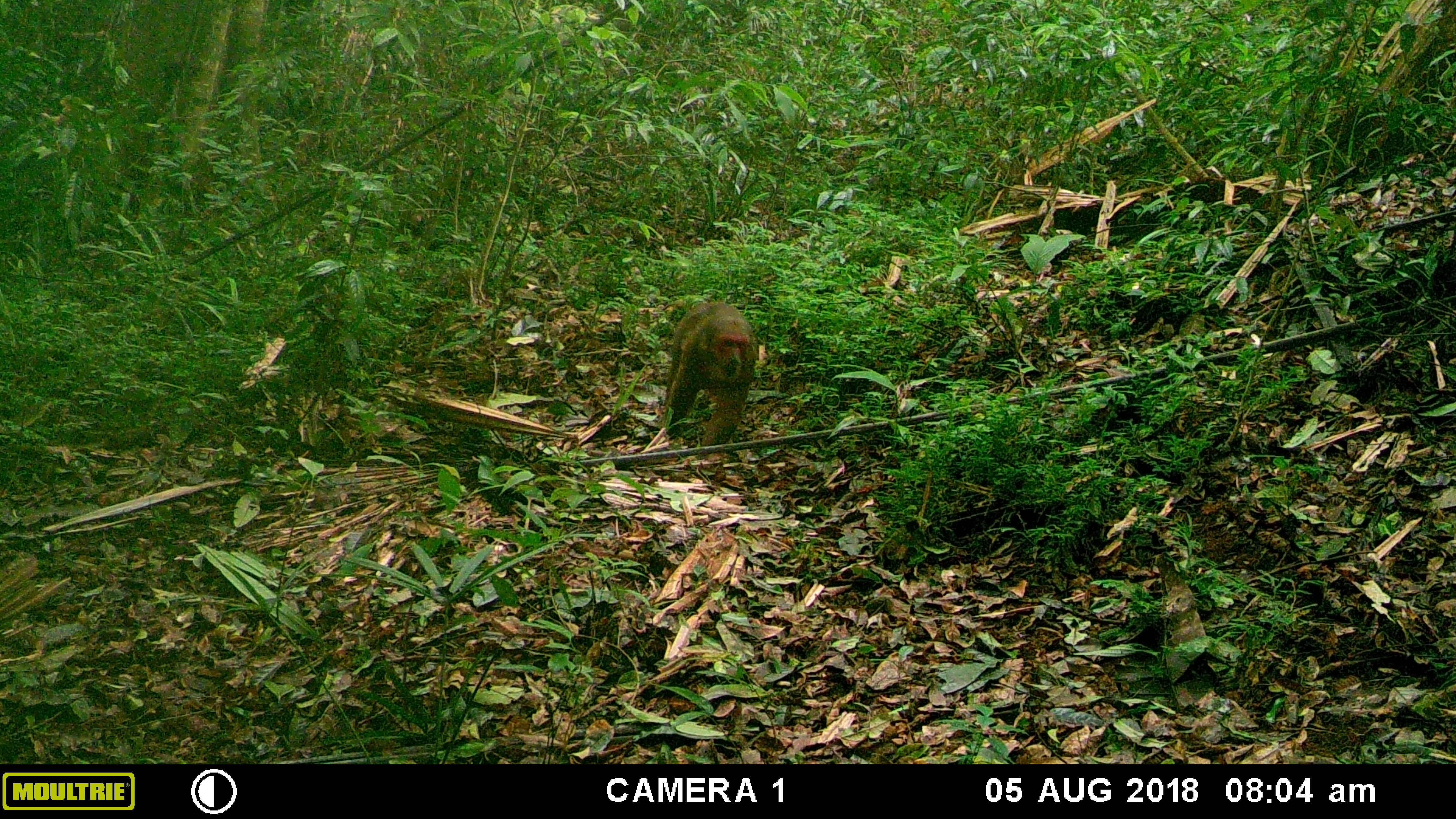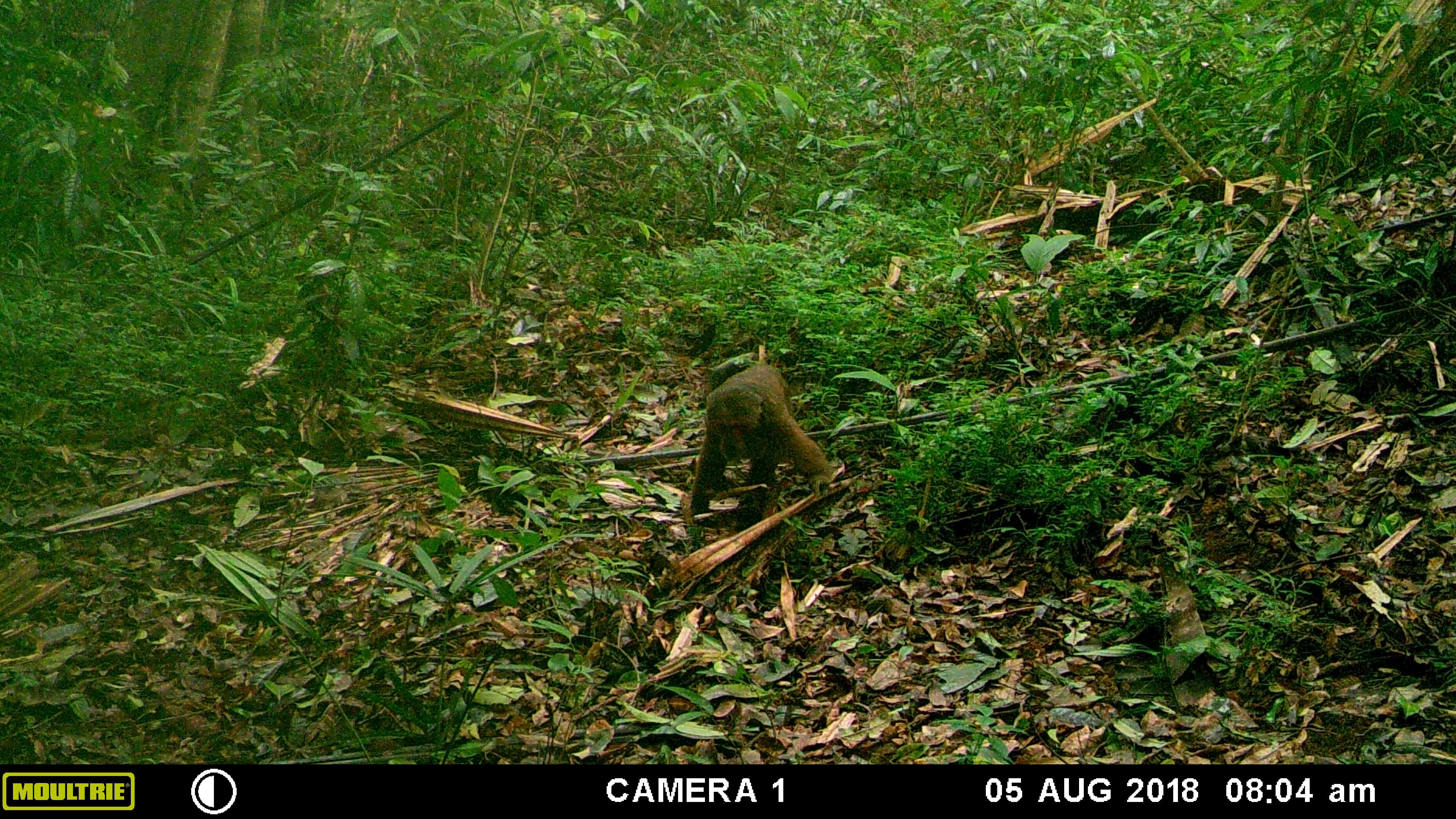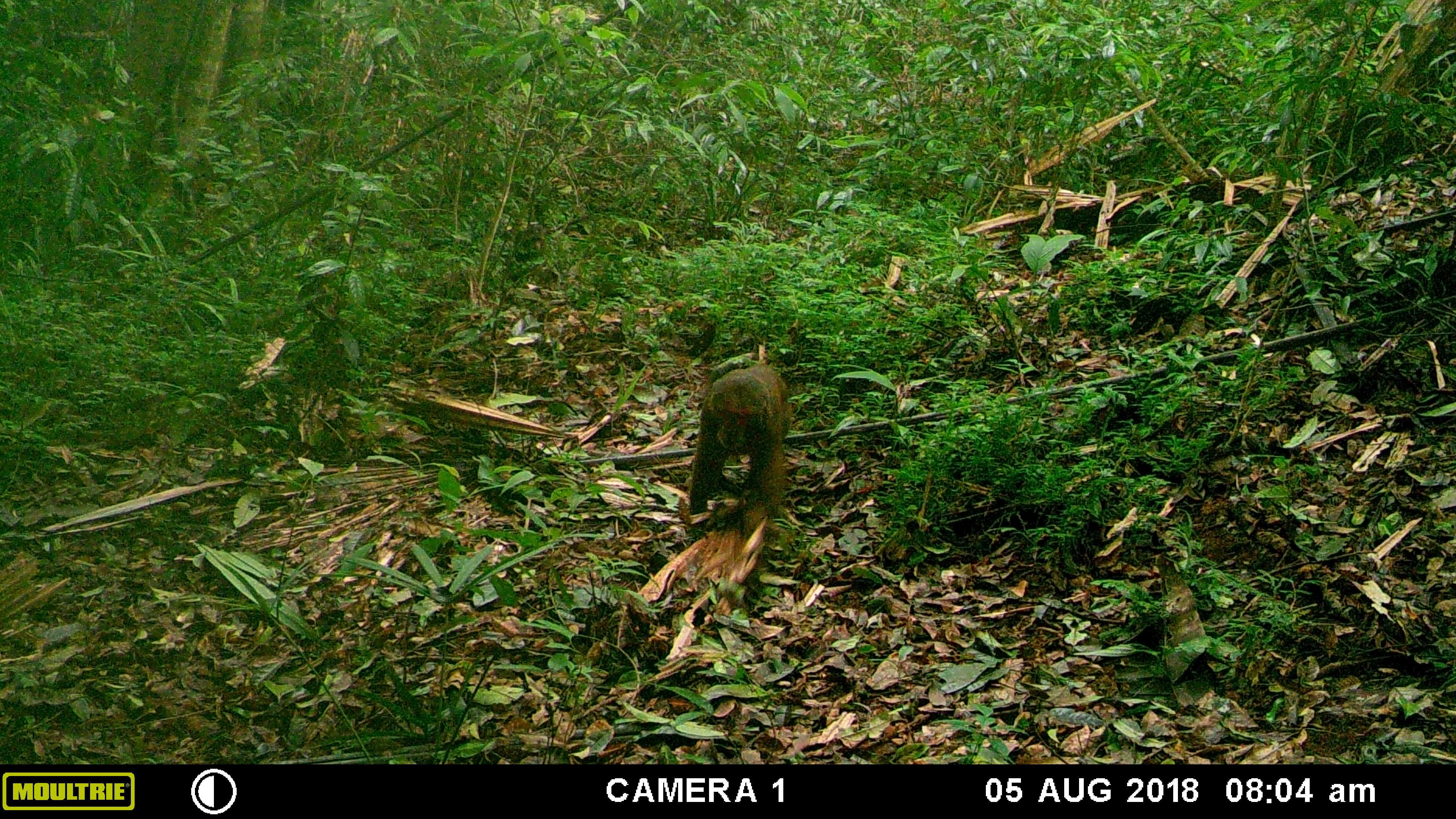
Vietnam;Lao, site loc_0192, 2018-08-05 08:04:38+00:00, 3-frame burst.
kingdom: Animalia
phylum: Chordata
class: Mammalia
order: Primates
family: Cercopithecidae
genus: Macaca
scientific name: Macaca arctoides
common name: stump-tailed macaque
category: stump tailed macaque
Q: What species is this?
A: Stump tailed macaque (stump-tailed macaque) (Macaca arctoides).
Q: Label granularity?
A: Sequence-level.